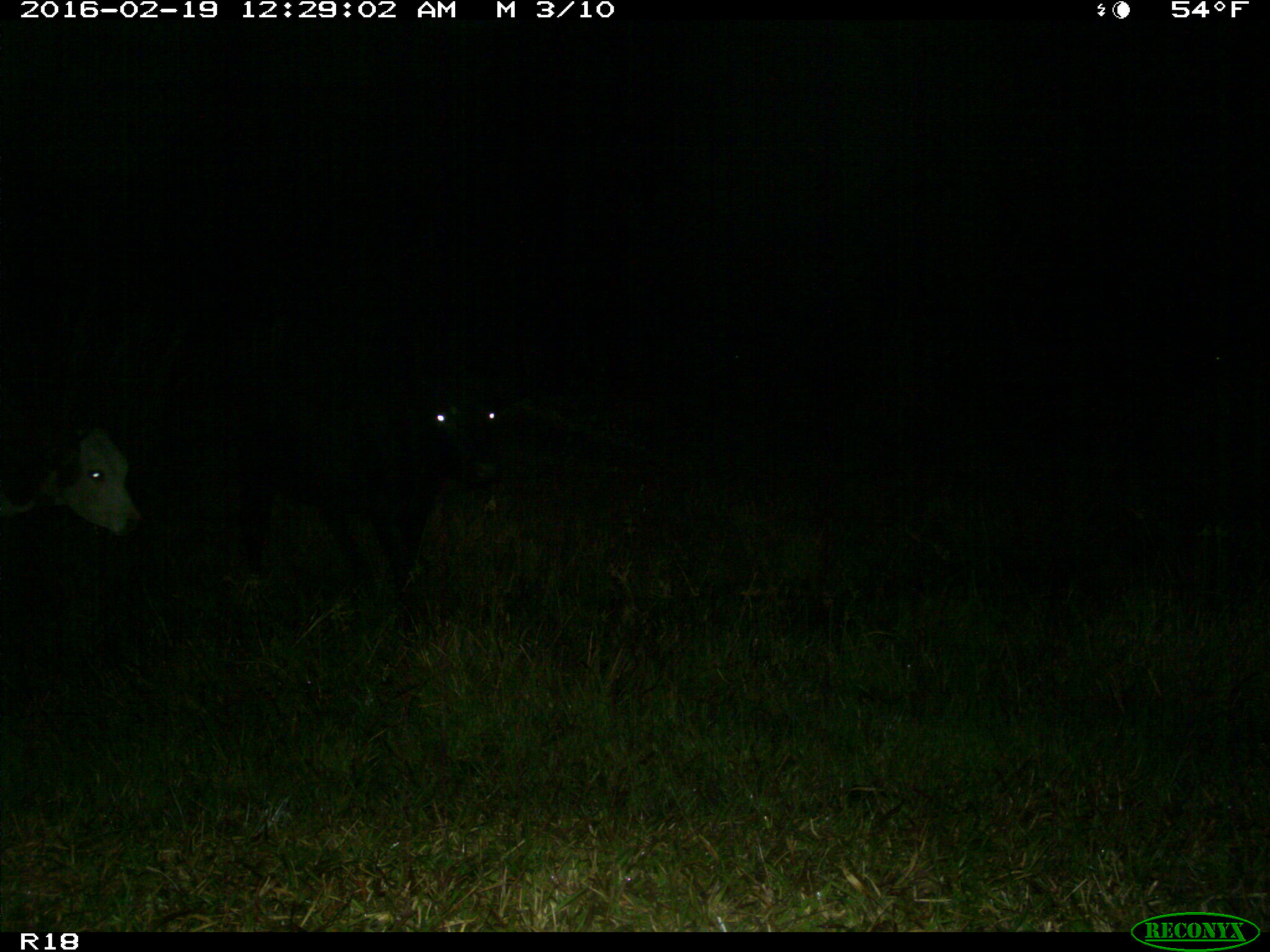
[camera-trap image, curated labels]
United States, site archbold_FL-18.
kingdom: Animalia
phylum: Chordata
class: Mammalia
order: Artiodactyla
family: Bovidae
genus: Bos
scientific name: Bos taurus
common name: domestic cow